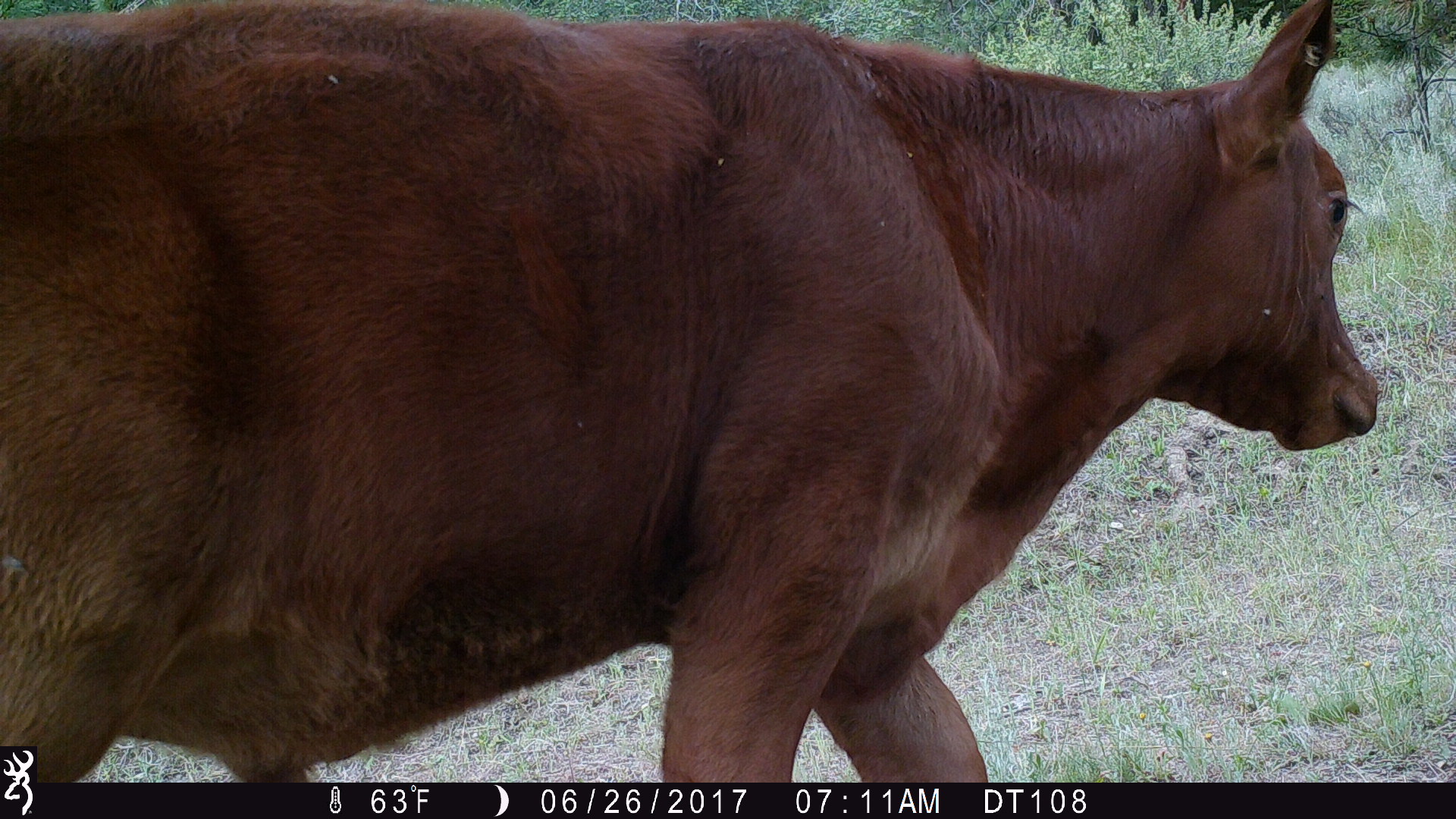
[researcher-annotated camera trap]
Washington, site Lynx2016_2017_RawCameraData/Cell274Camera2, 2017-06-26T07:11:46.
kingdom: Animalia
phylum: Chordata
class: Mammalia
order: Artiodactyla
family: Bovidae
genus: Bos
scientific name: Bos taurus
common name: domestic cattle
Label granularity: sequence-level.